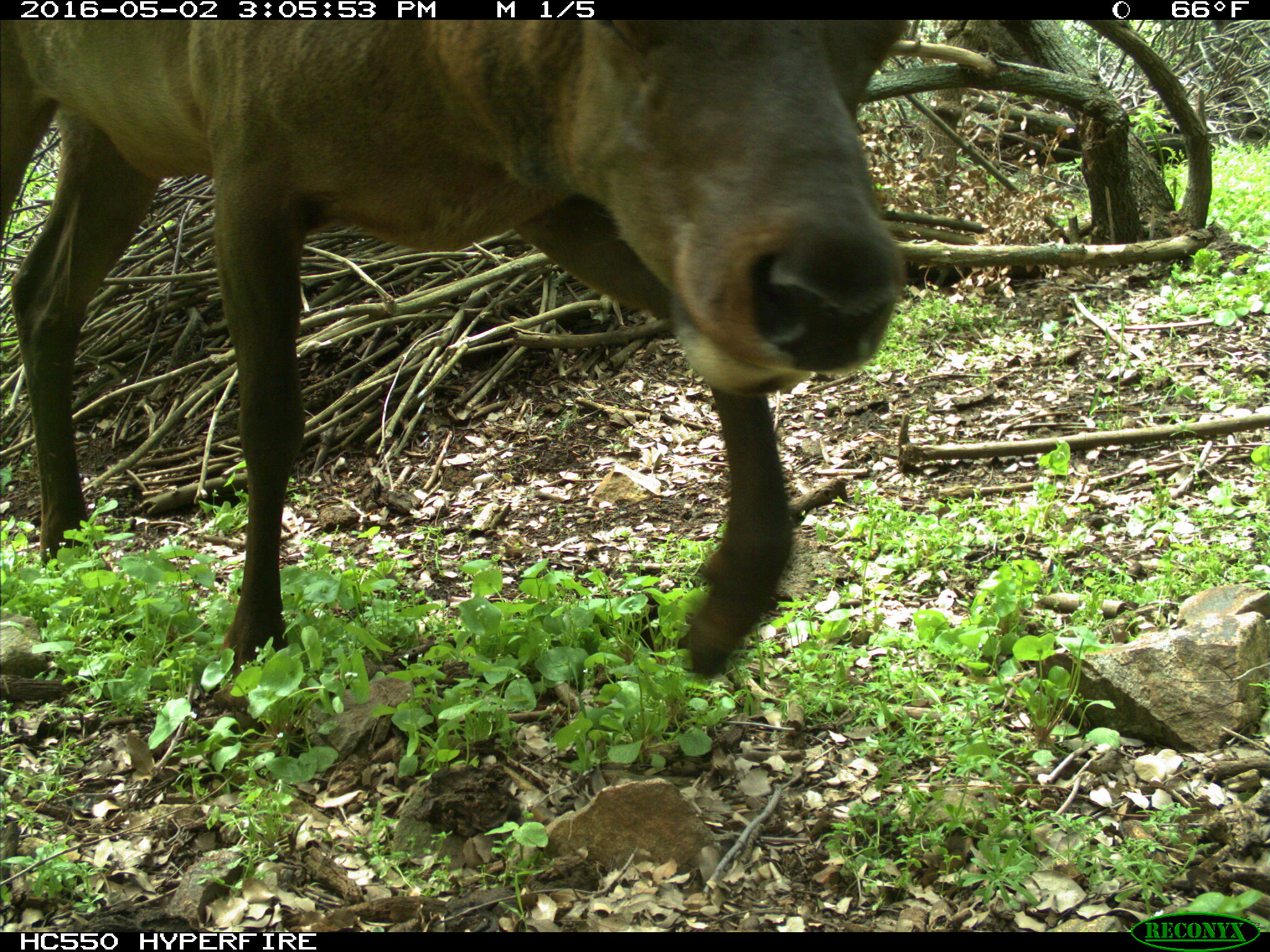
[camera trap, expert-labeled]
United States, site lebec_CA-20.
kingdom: Animalia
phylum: Chordata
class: Mammalia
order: Artiodactyla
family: Cervidae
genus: Cervus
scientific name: Cervus canadensis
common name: elk